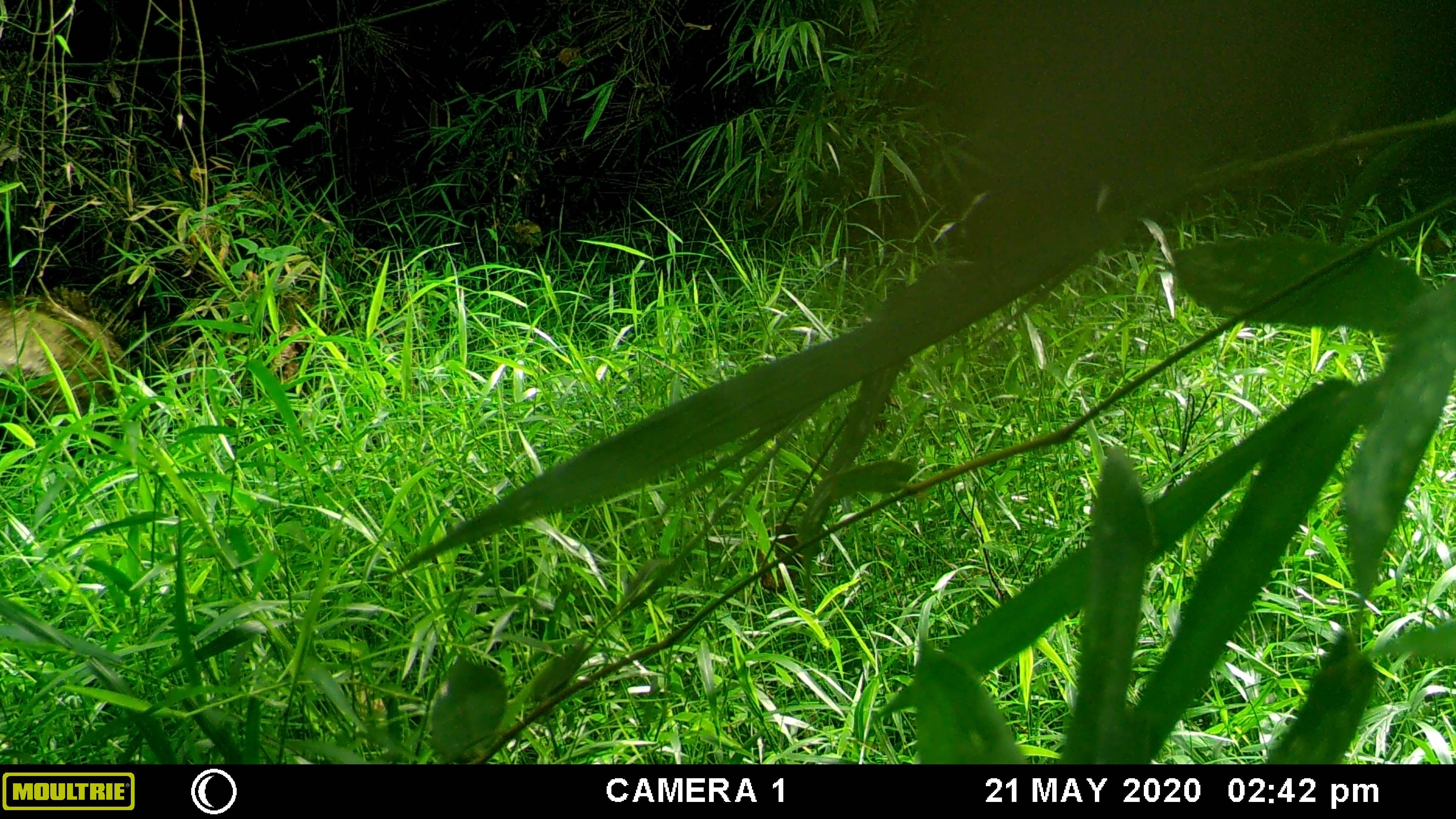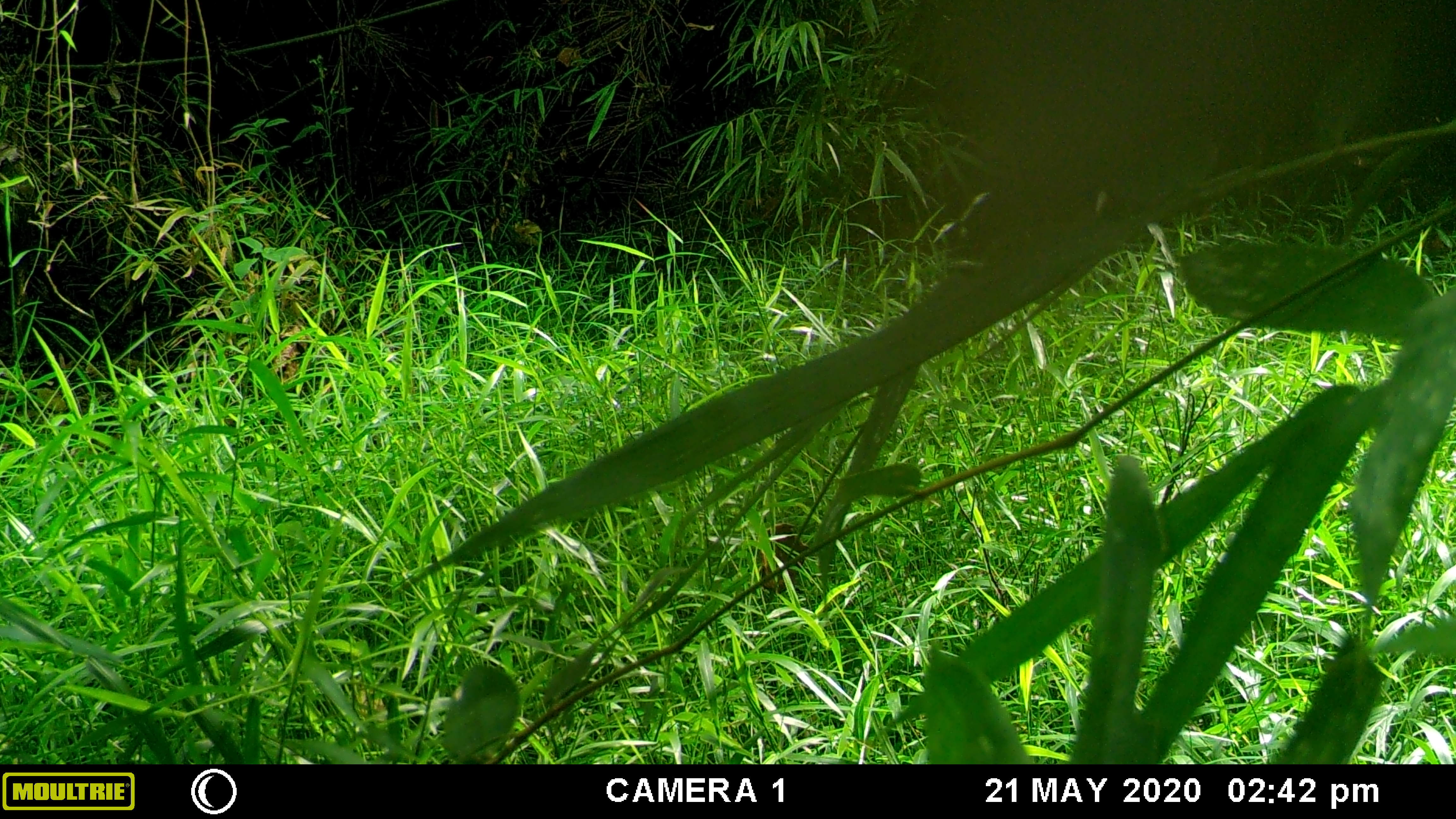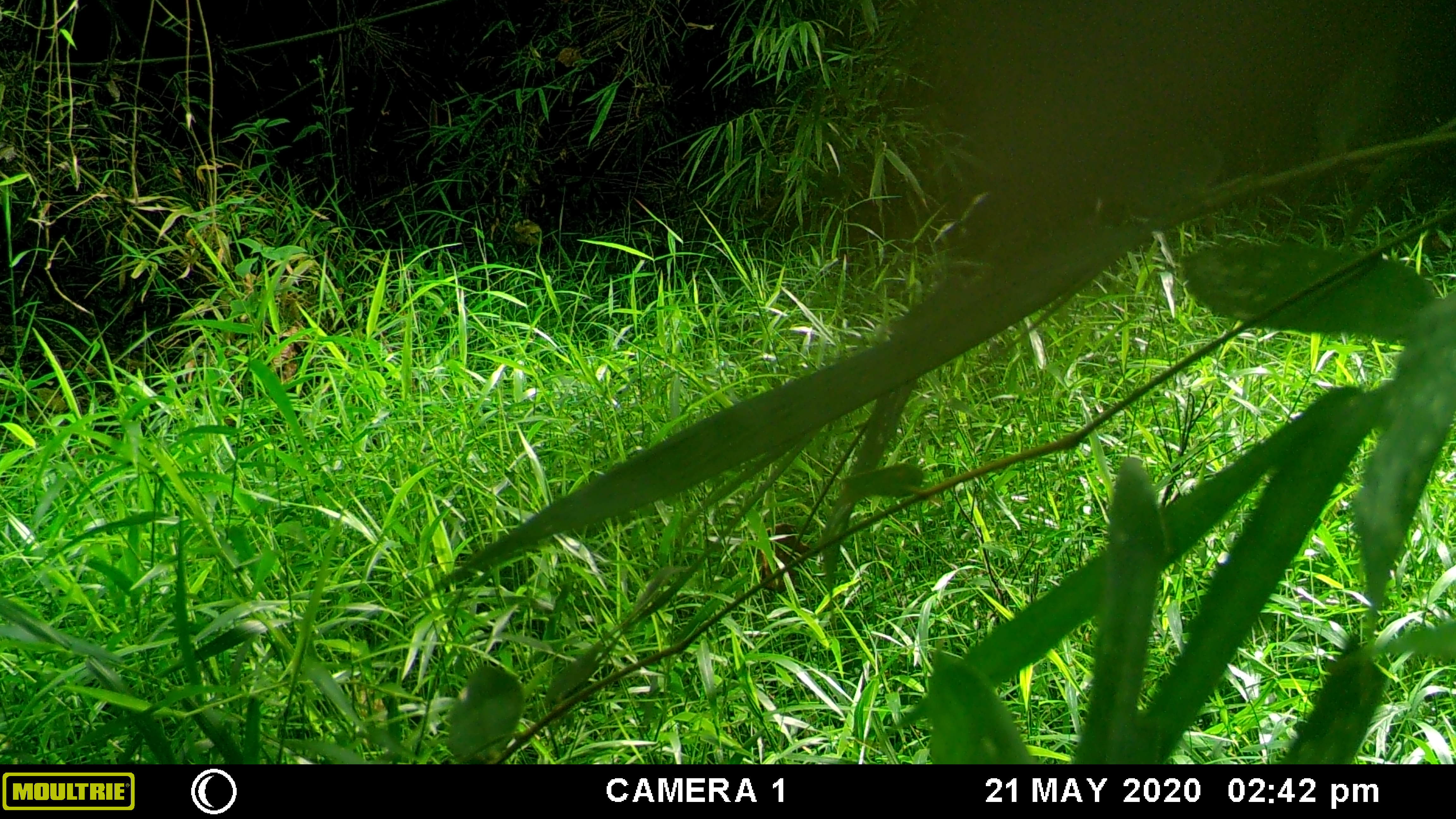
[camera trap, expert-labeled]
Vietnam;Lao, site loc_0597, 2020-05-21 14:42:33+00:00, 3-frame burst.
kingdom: Animalia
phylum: Chordata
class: Mammalia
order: Artiodactyla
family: Suidae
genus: Sus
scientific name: Sus scrofa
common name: eurasian wild pig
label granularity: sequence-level